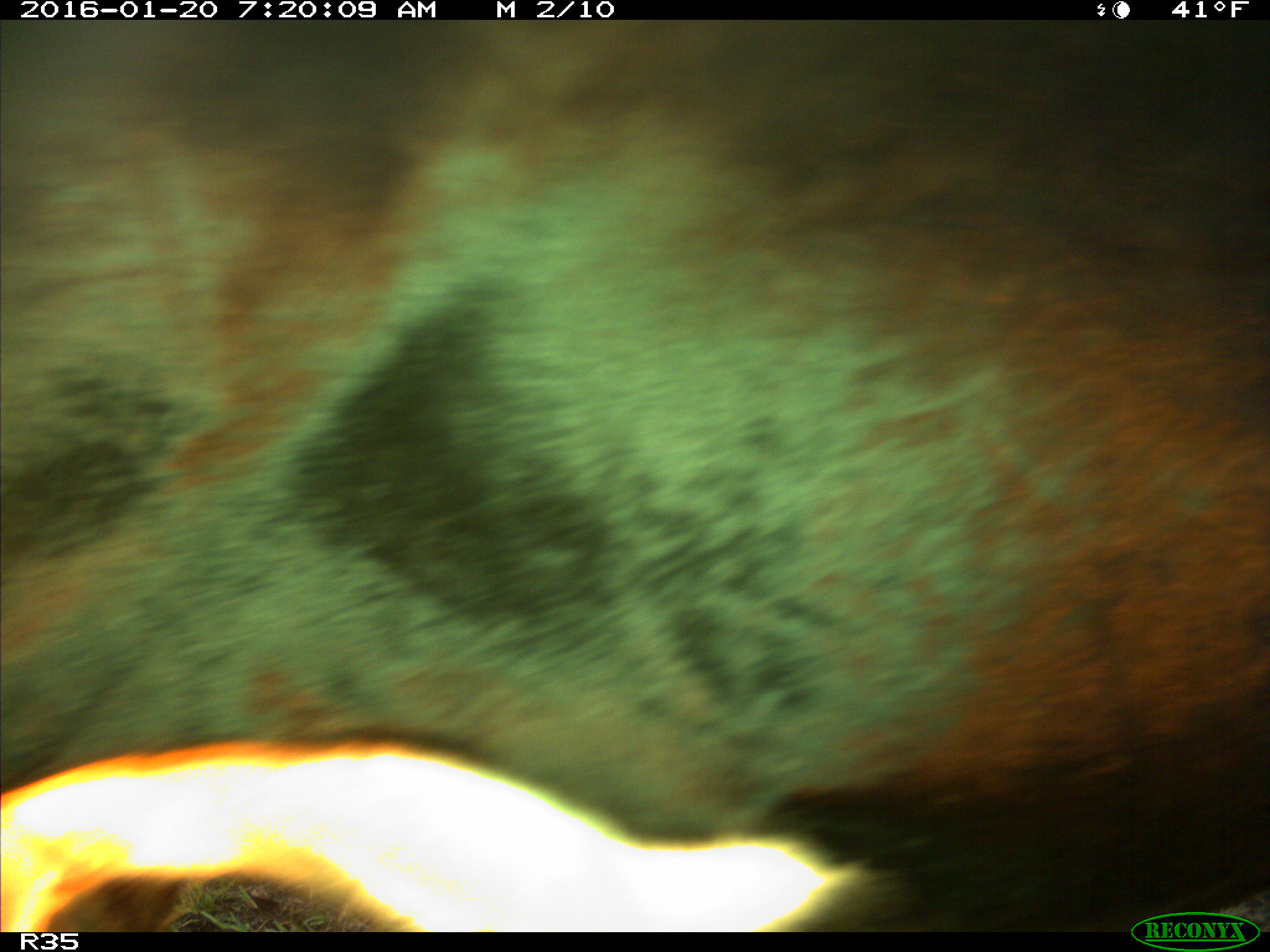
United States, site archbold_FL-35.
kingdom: Animalia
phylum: Chordata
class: Mammalia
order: Artiodactyla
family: Bovidae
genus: Bos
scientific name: Bos taurus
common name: domestic cow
Bos taurus (domestic cow).